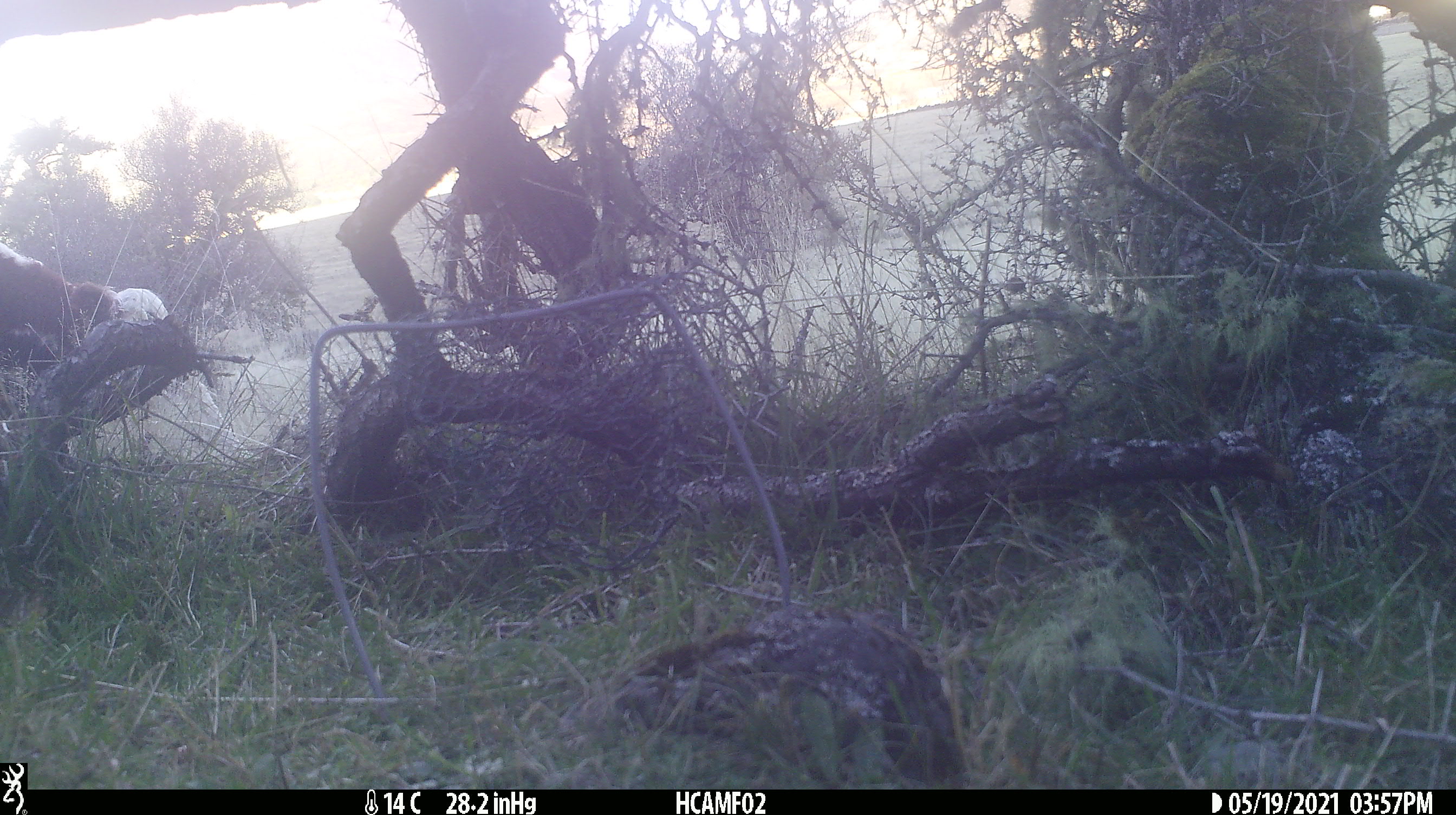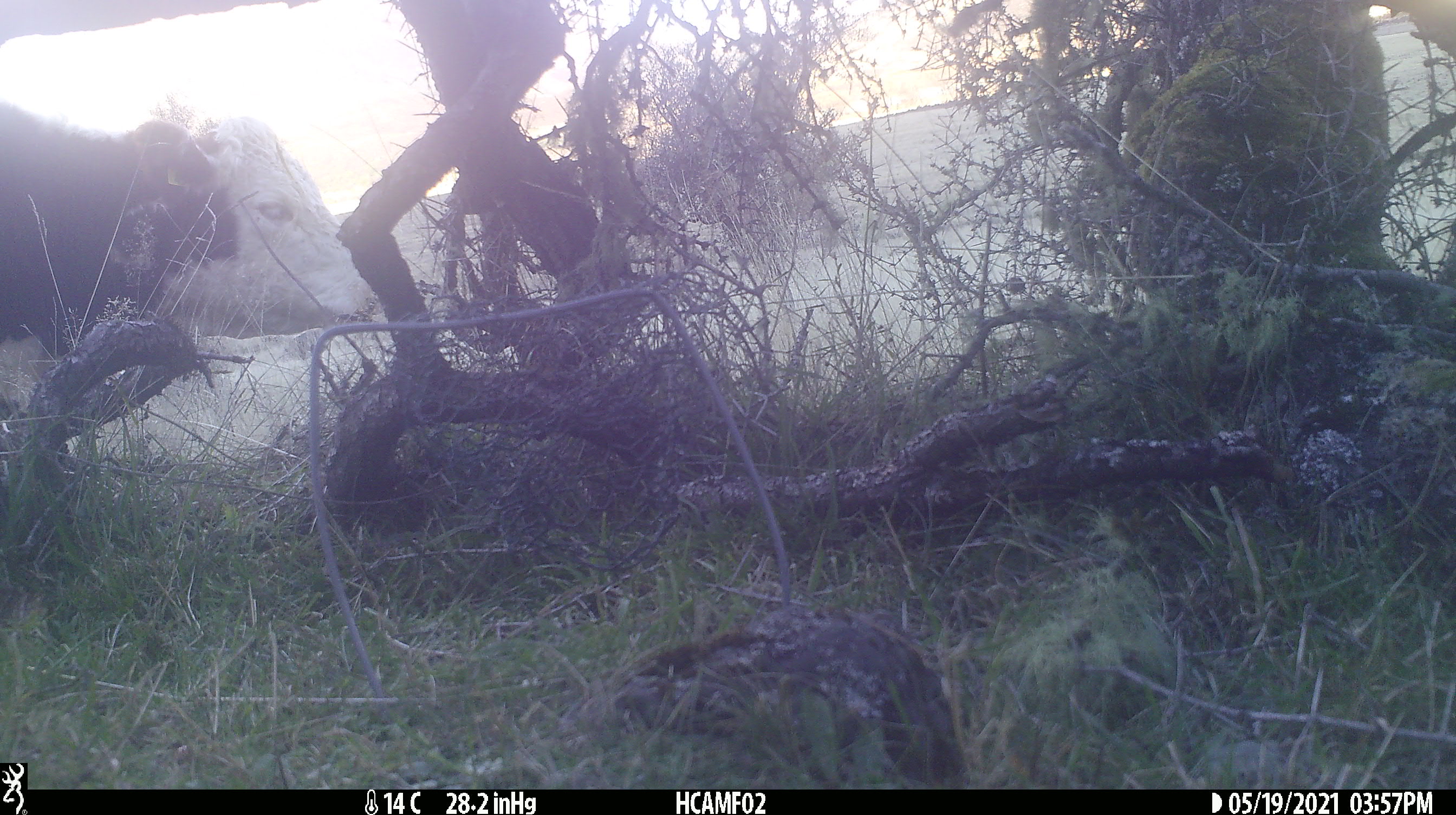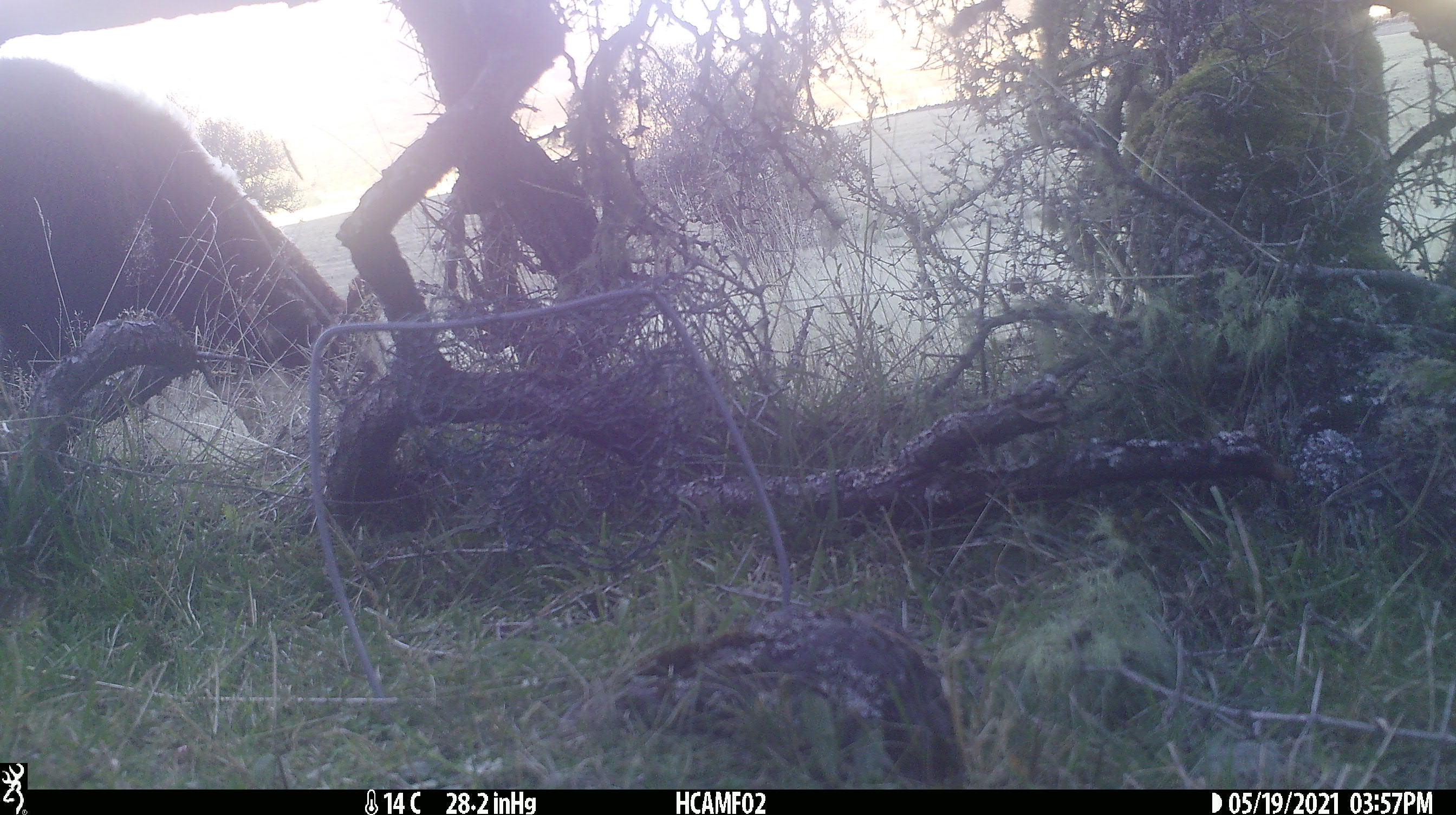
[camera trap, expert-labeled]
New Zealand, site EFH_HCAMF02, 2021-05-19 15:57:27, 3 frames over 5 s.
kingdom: Animalia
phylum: Chordata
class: Mammalia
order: Artiodactyla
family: Bovidae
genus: Bos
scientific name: Bos taurus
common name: domestic cow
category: cow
Cow (domestic cow) (Bos taurus).